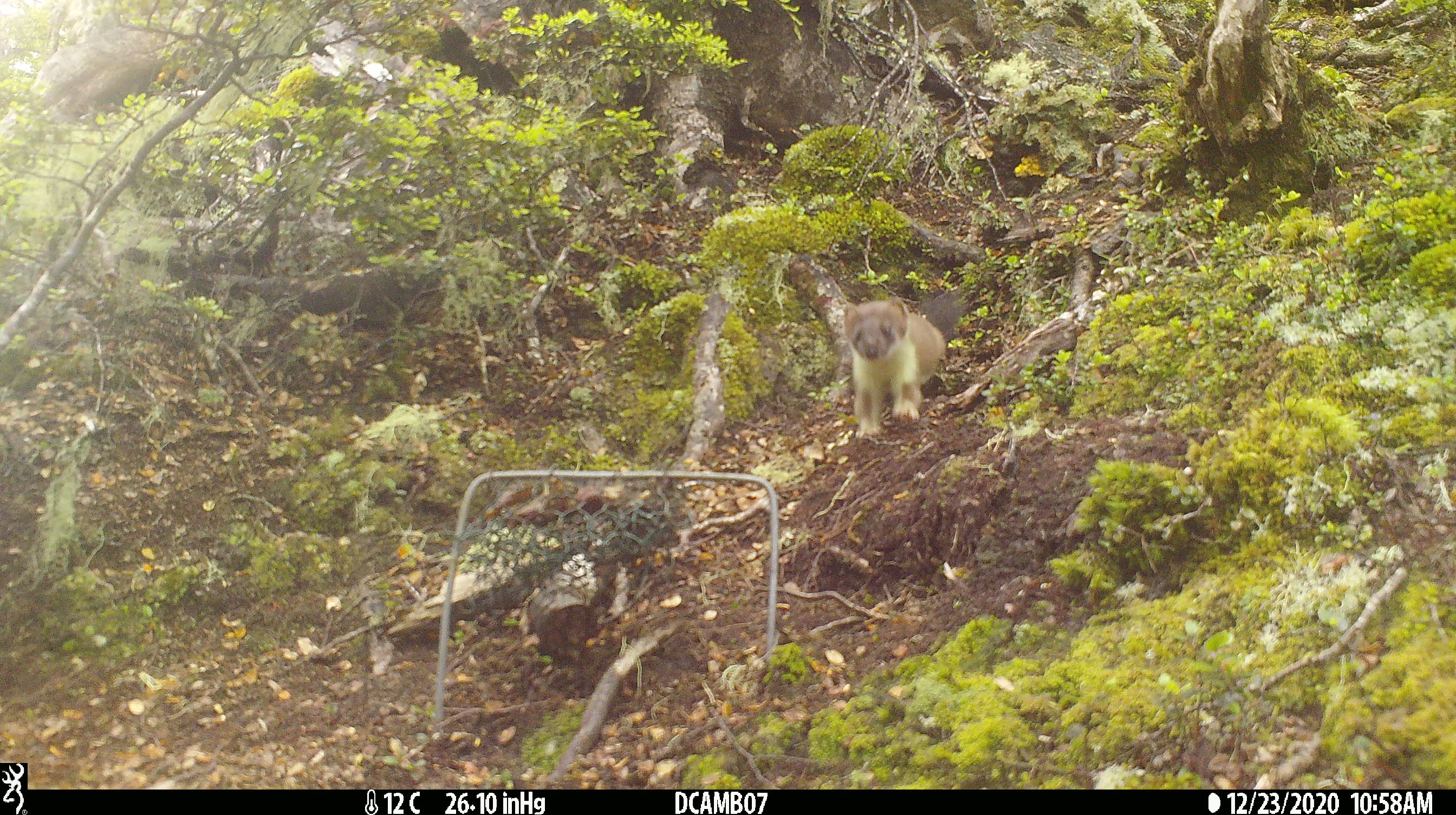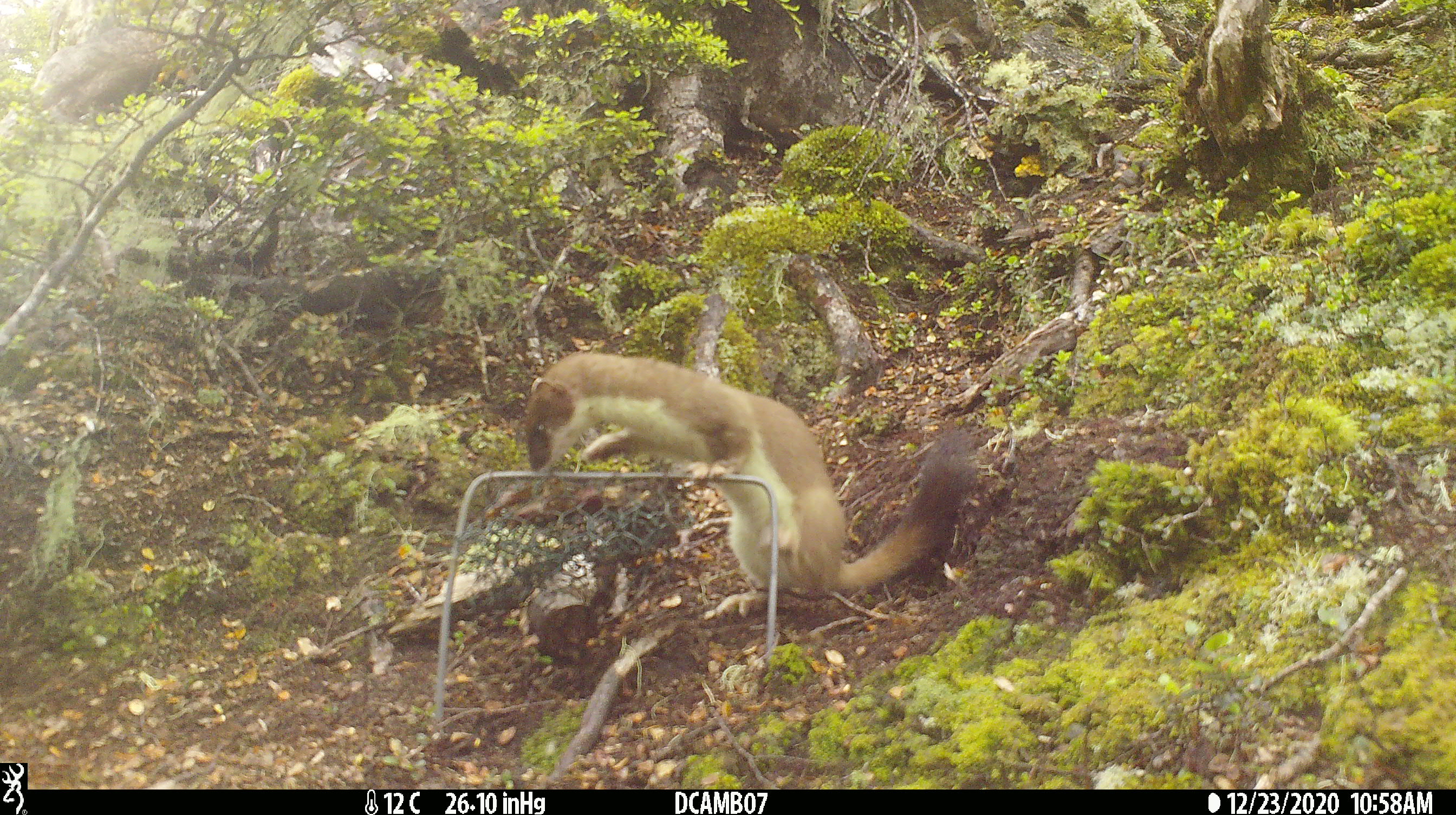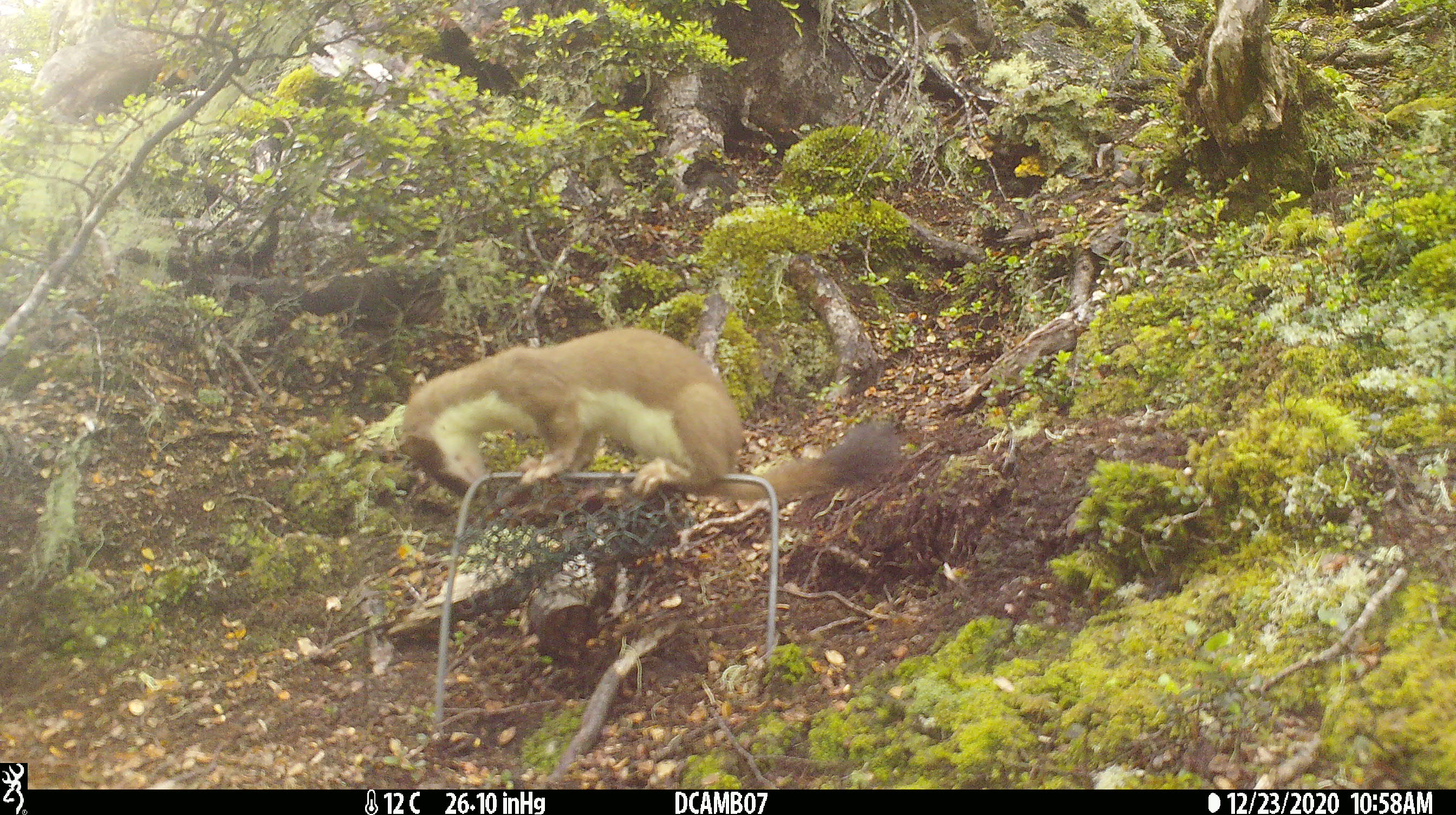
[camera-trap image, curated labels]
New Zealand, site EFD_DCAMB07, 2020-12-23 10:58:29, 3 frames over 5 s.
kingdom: Animalia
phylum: Chordata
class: Mammalia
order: Carnivora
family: Mustelidae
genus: Mustela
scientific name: Mustela erminea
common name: stoat